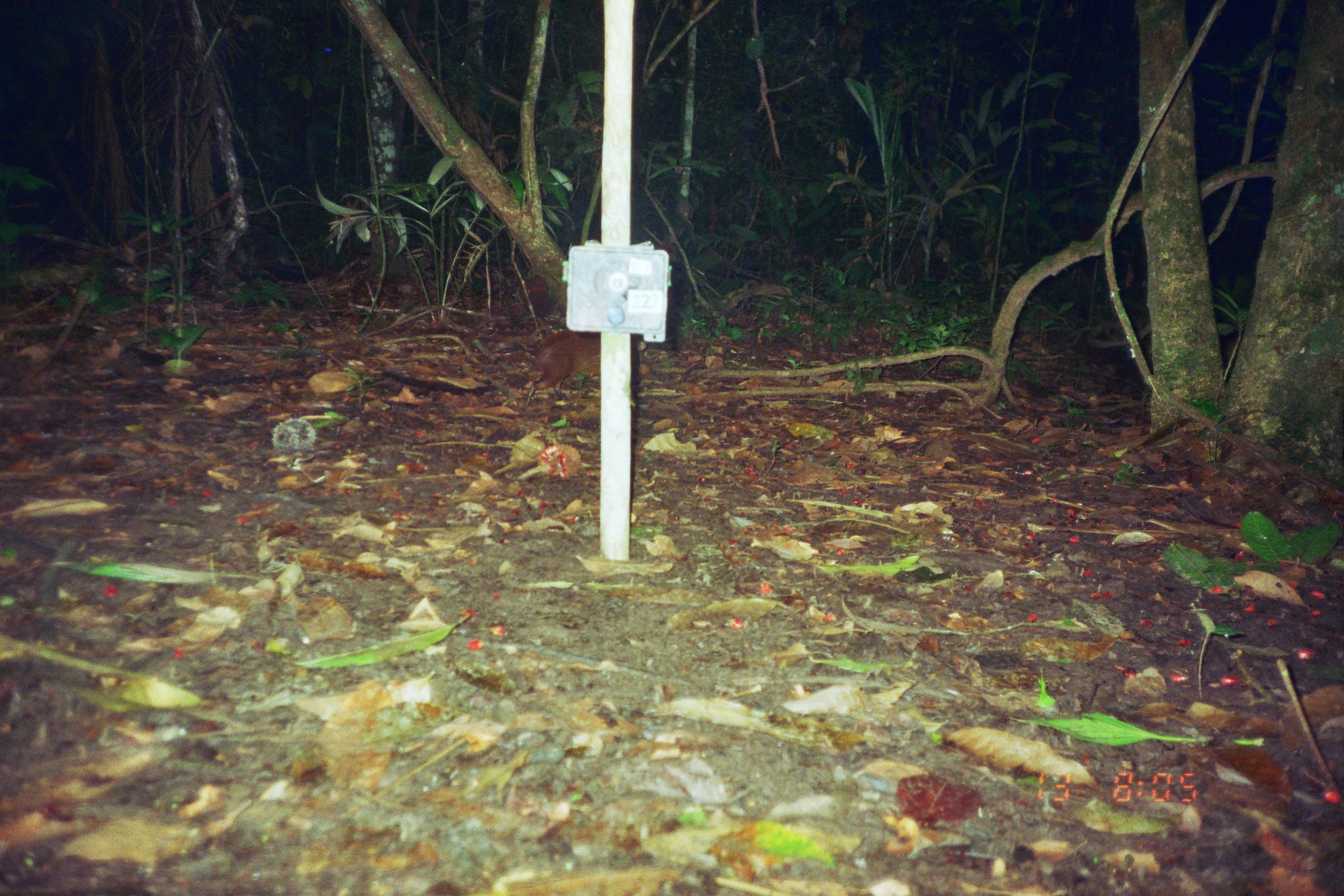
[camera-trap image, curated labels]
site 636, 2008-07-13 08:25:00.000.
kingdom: Animalia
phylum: Chordata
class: Mammalia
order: Rodentia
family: Dasyproctidae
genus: Dasyprocta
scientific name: Dasyprocta punctata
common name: central american agouti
Dasyprocta punctata (central american agouti).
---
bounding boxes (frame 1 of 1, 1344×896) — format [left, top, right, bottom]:
dasyprocta punctata: [524, 327, 646, 407]